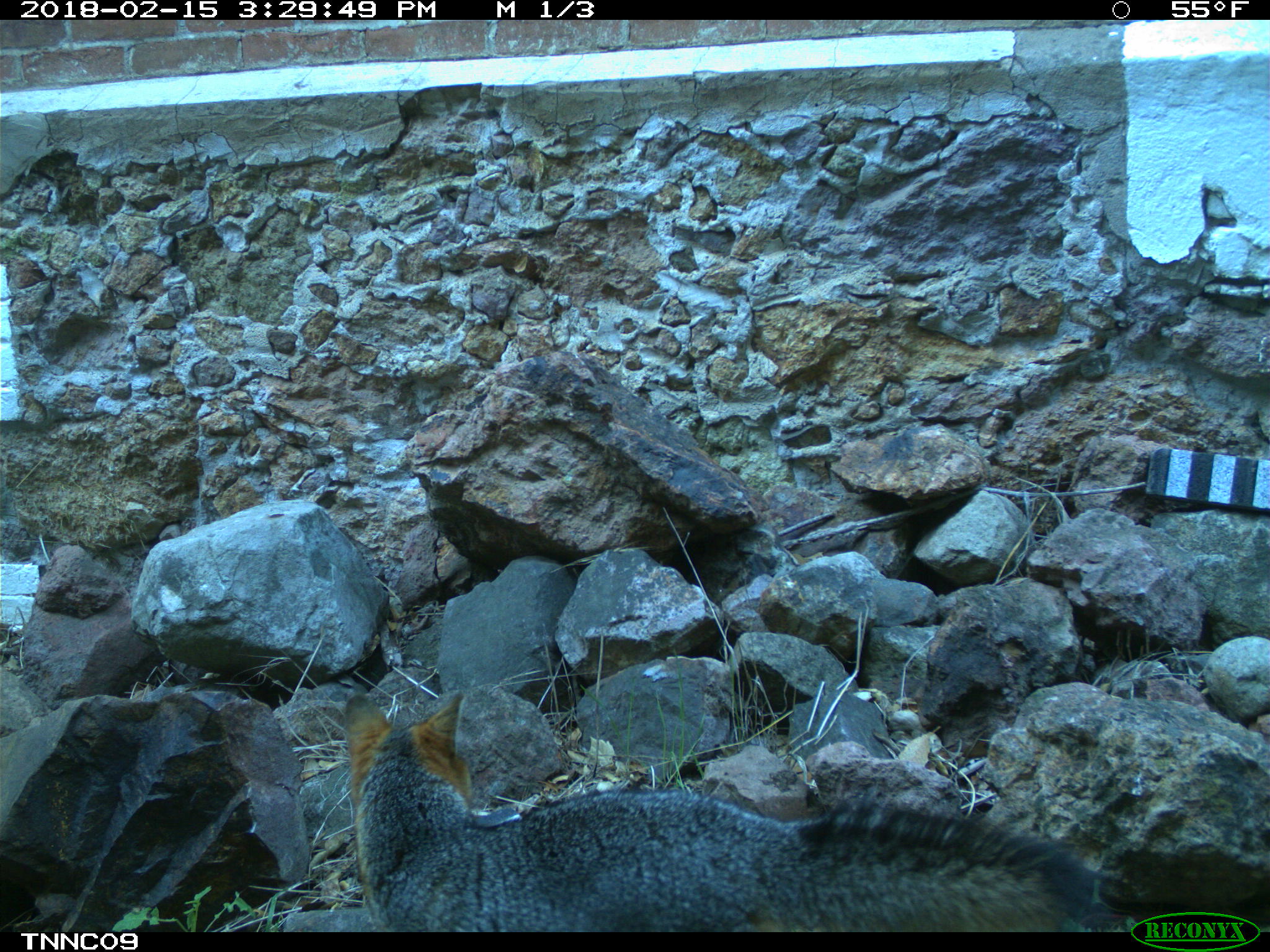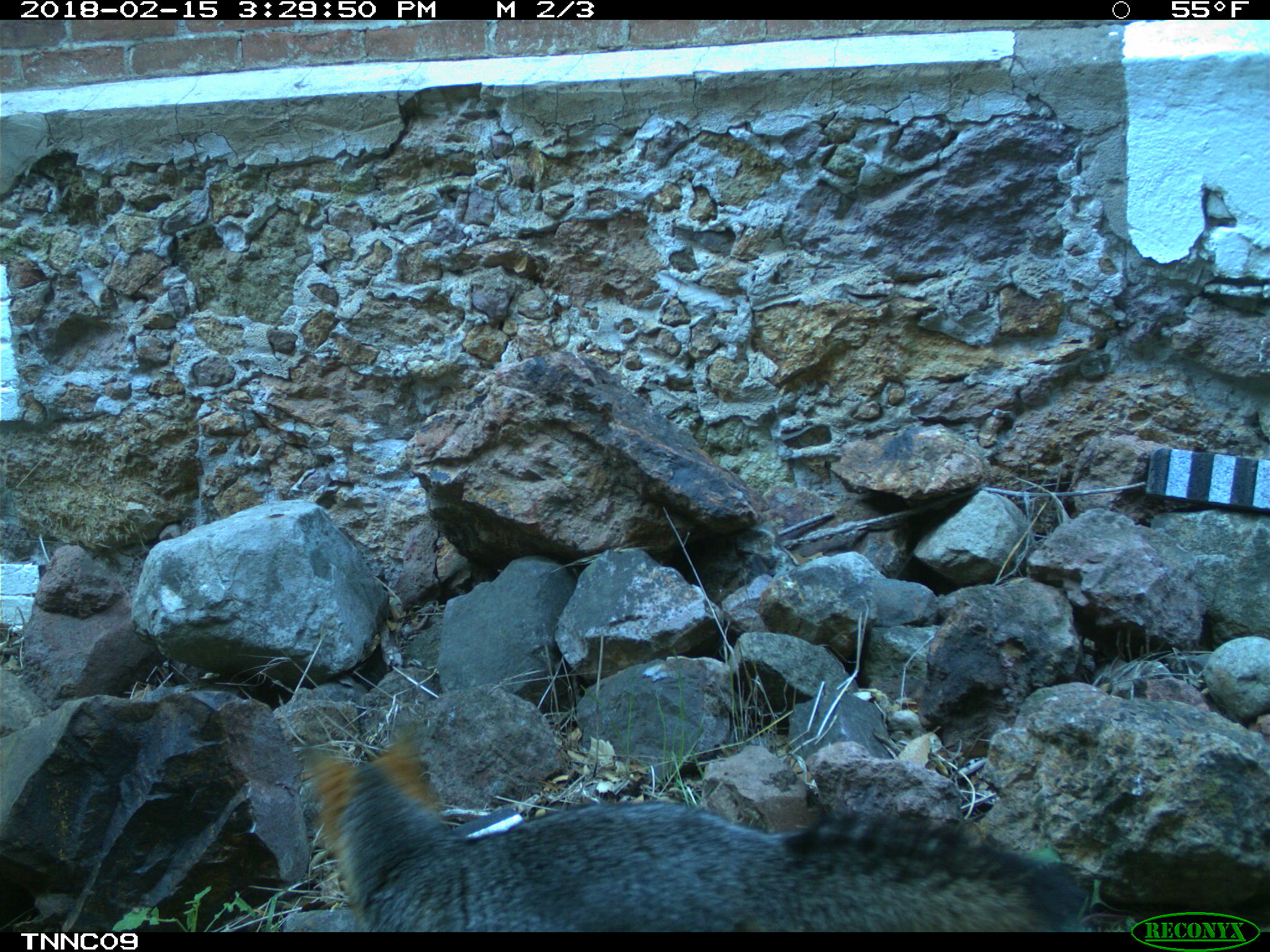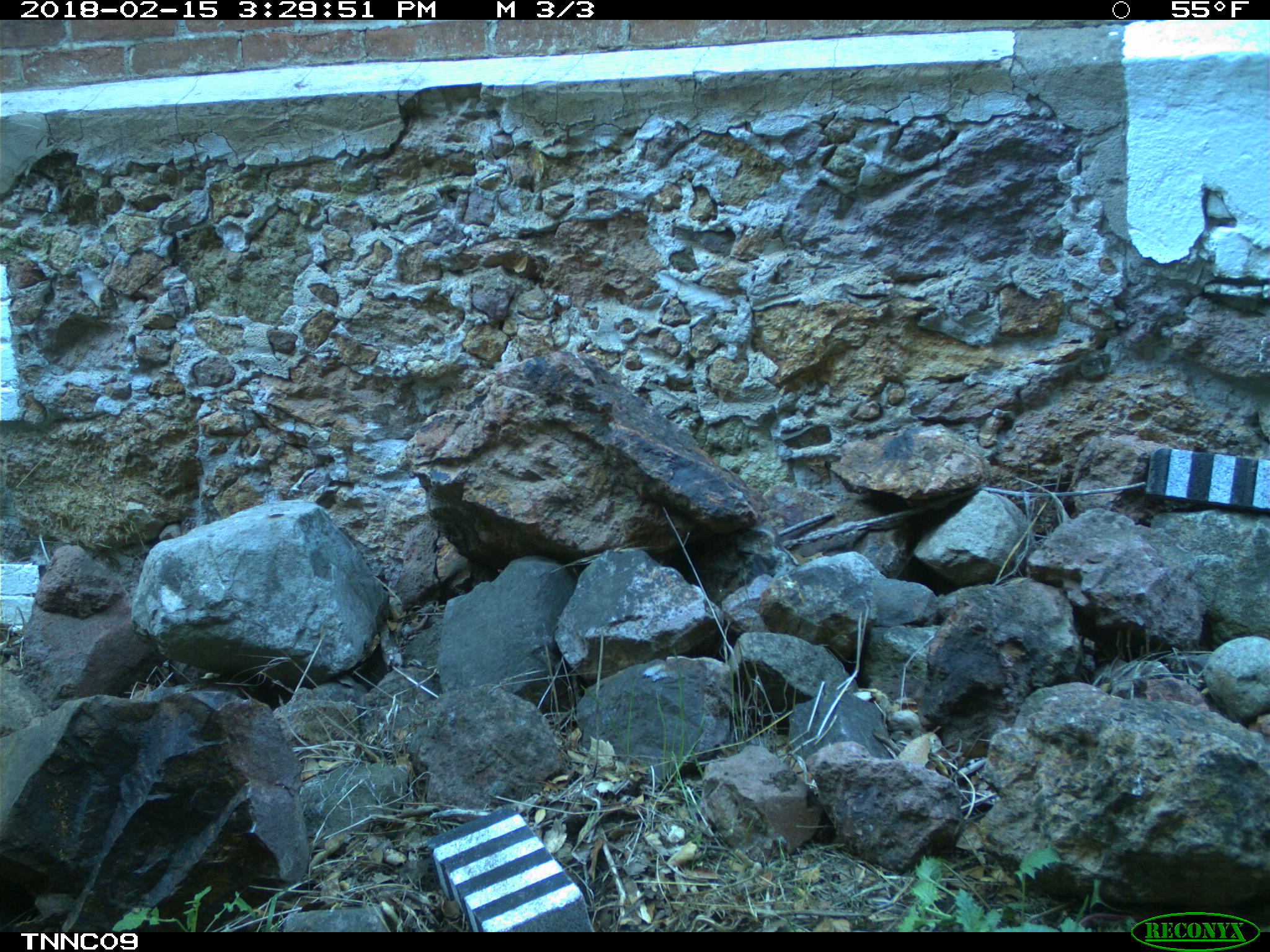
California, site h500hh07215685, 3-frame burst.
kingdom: Animalia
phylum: Chordata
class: Mammalia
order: Carnivora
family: Canidae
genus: Urocyon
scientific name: Urocyon littoralis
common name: island fox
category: fox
Fox (island fox) (Urocyon littoralis).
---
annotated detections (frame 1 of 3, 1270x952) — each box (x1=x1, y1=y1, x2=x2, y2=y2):
fox: (x1=342, y1=688, x2=1129, y2=932)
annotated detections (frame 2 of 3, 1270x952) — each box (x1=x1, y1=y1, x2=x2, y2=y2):
fox: (x1=305, y1=725, x2=1091, y2=928)